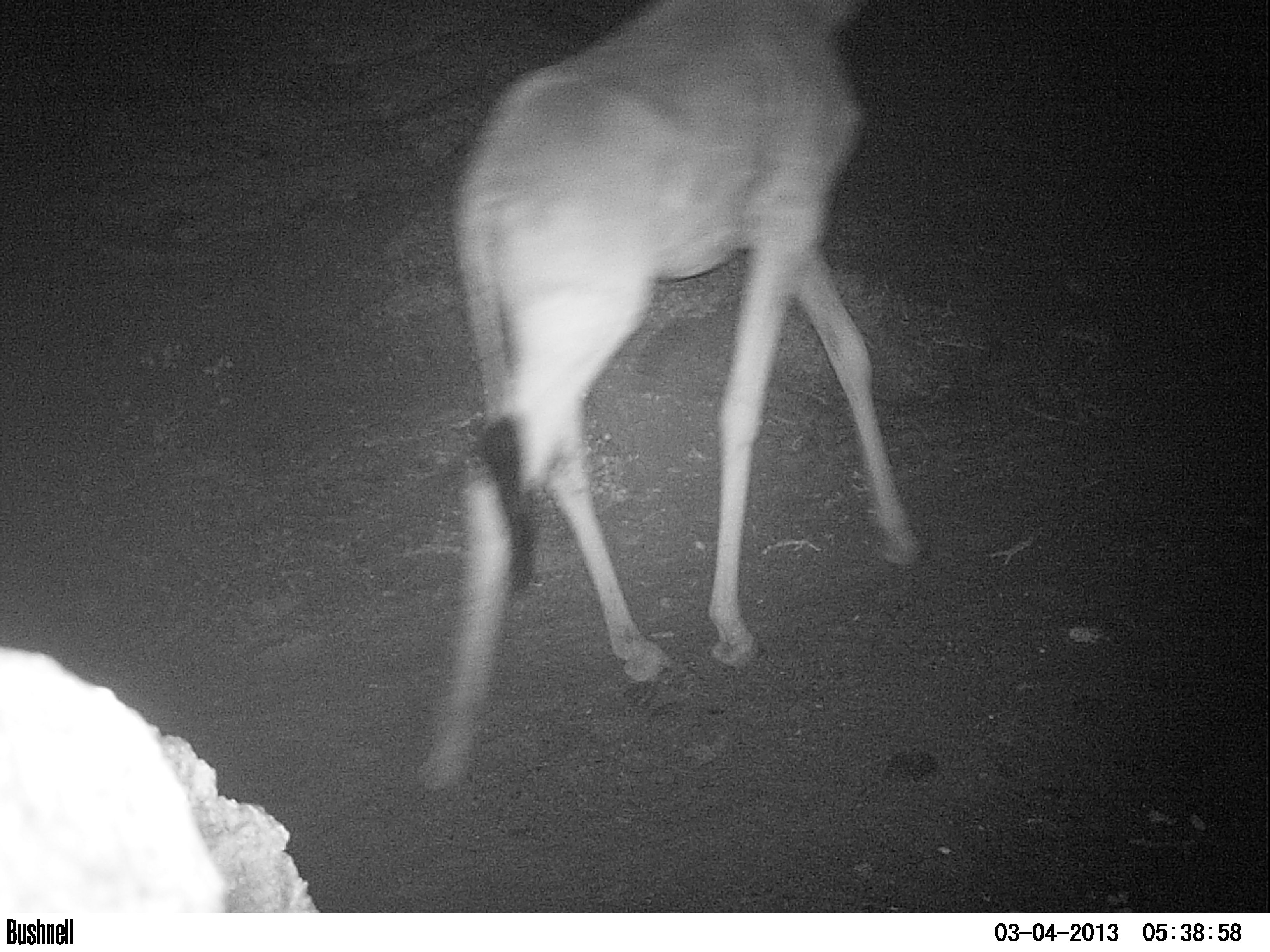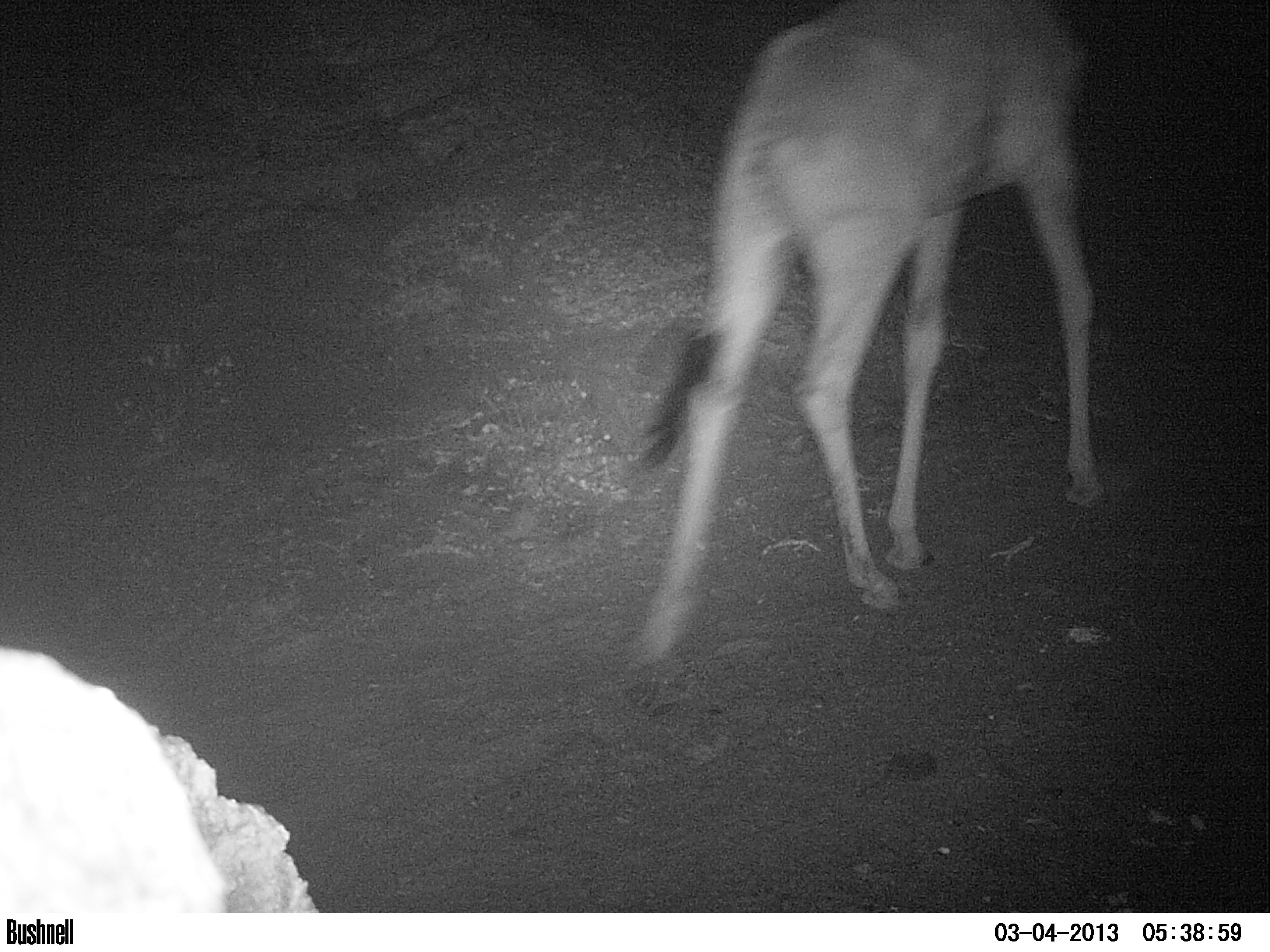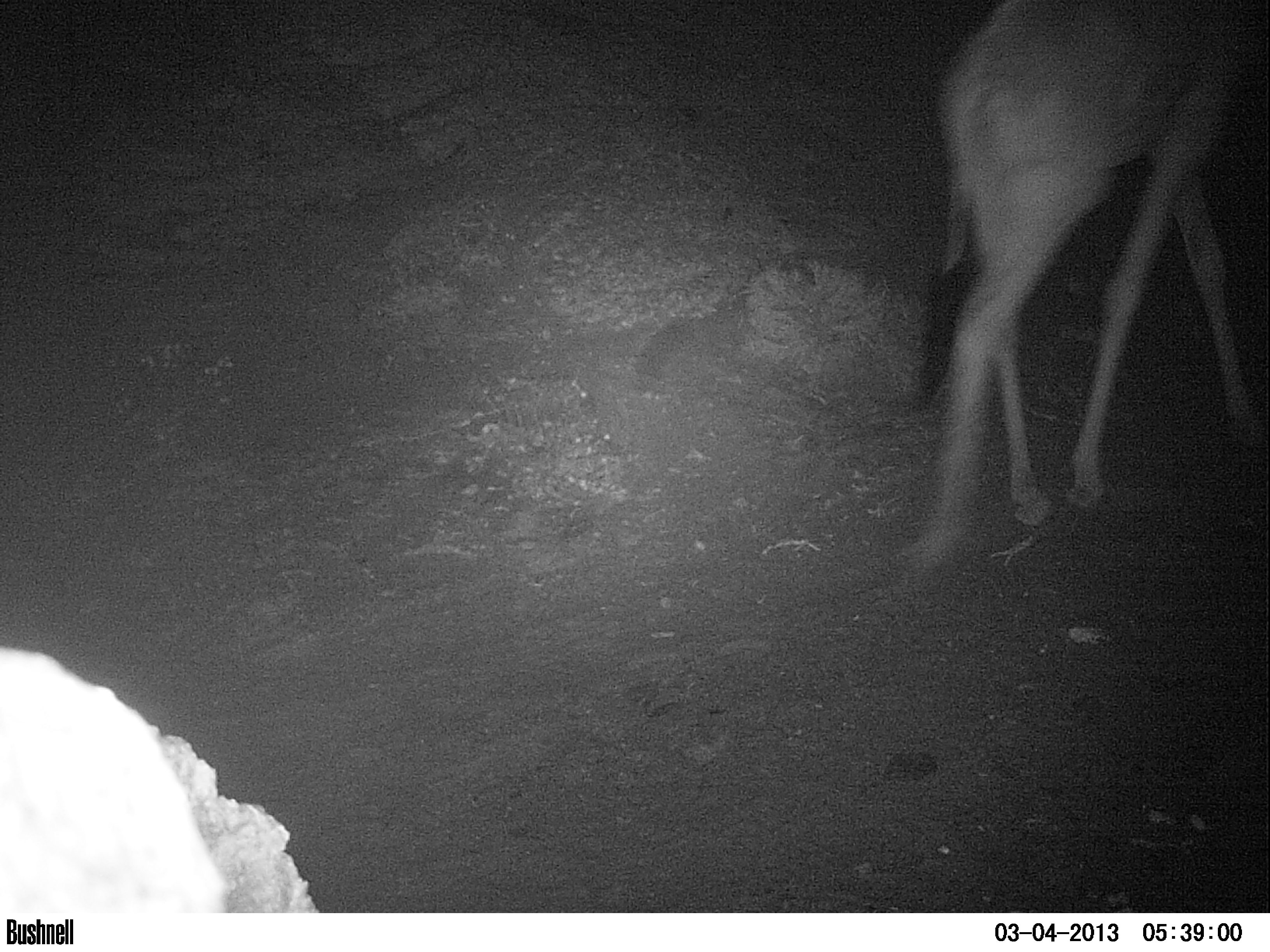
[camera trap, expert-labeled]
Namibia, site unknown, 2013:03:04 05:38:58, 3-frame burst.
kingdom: Animalia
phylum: Chordata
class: Mammalia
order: Artiodactyla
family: Giraffidae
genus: Giraffa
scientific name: Giraffa camelopardalis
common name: giraffe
Giraffa camelopardalis (giraffe).